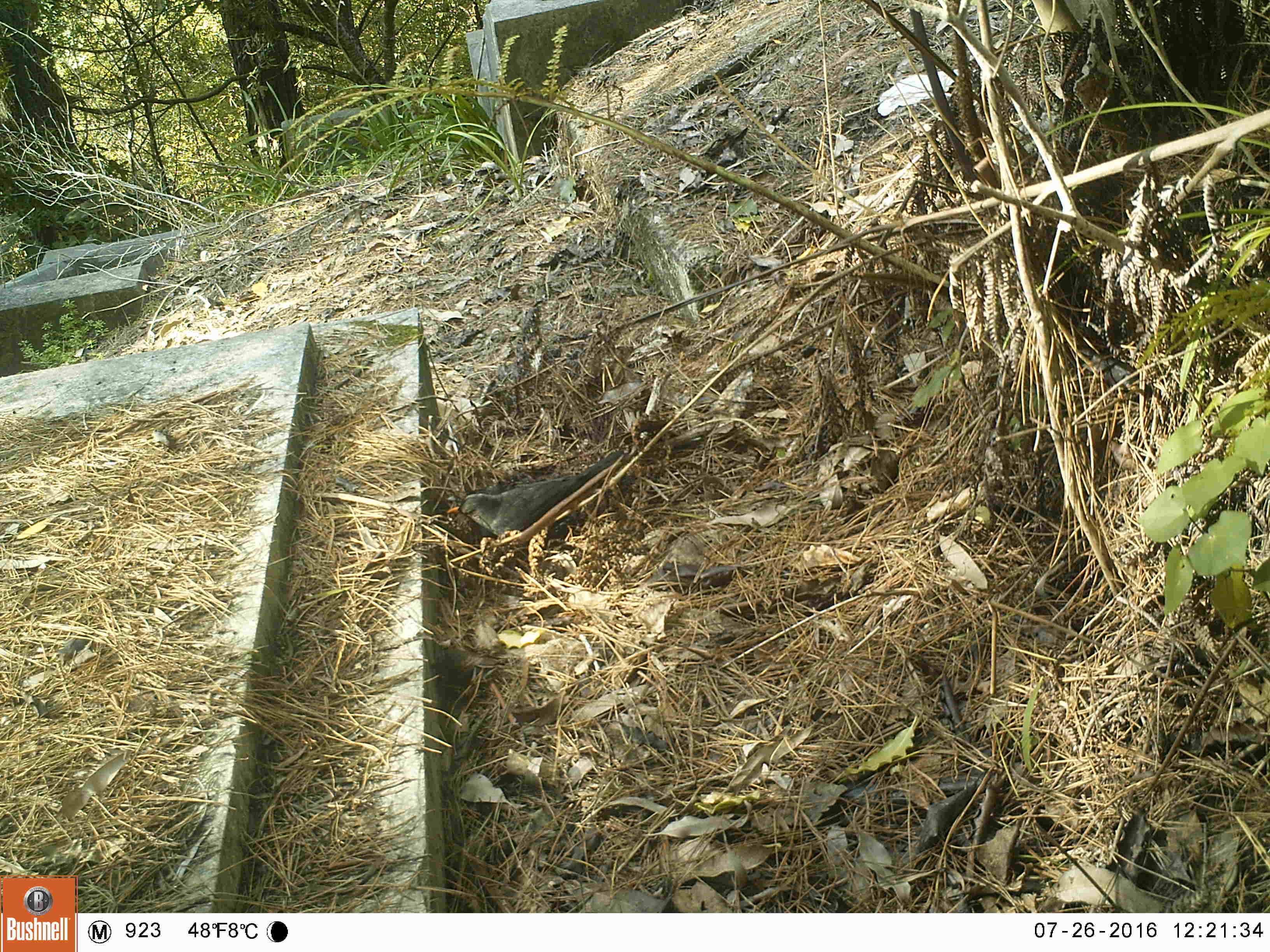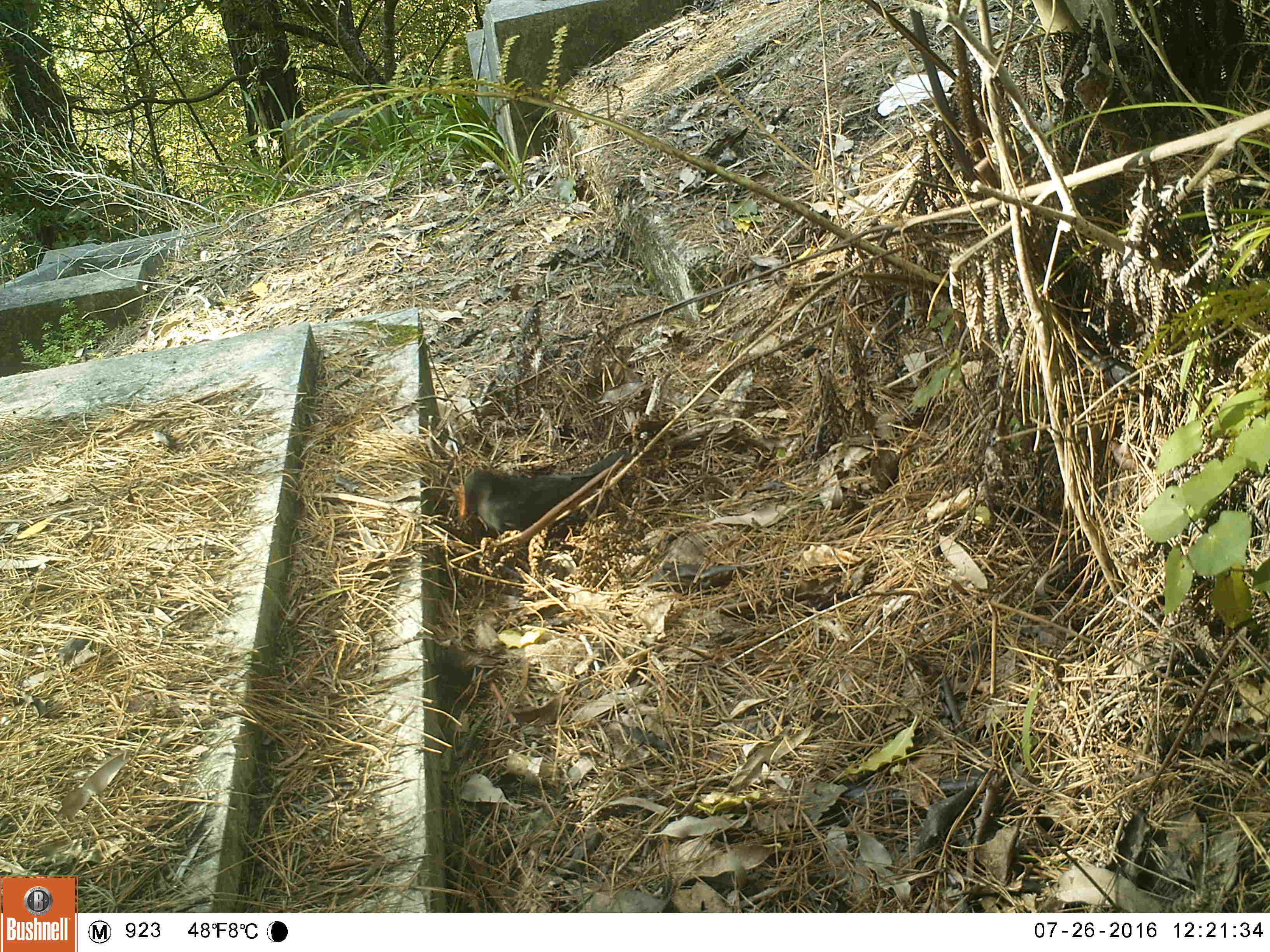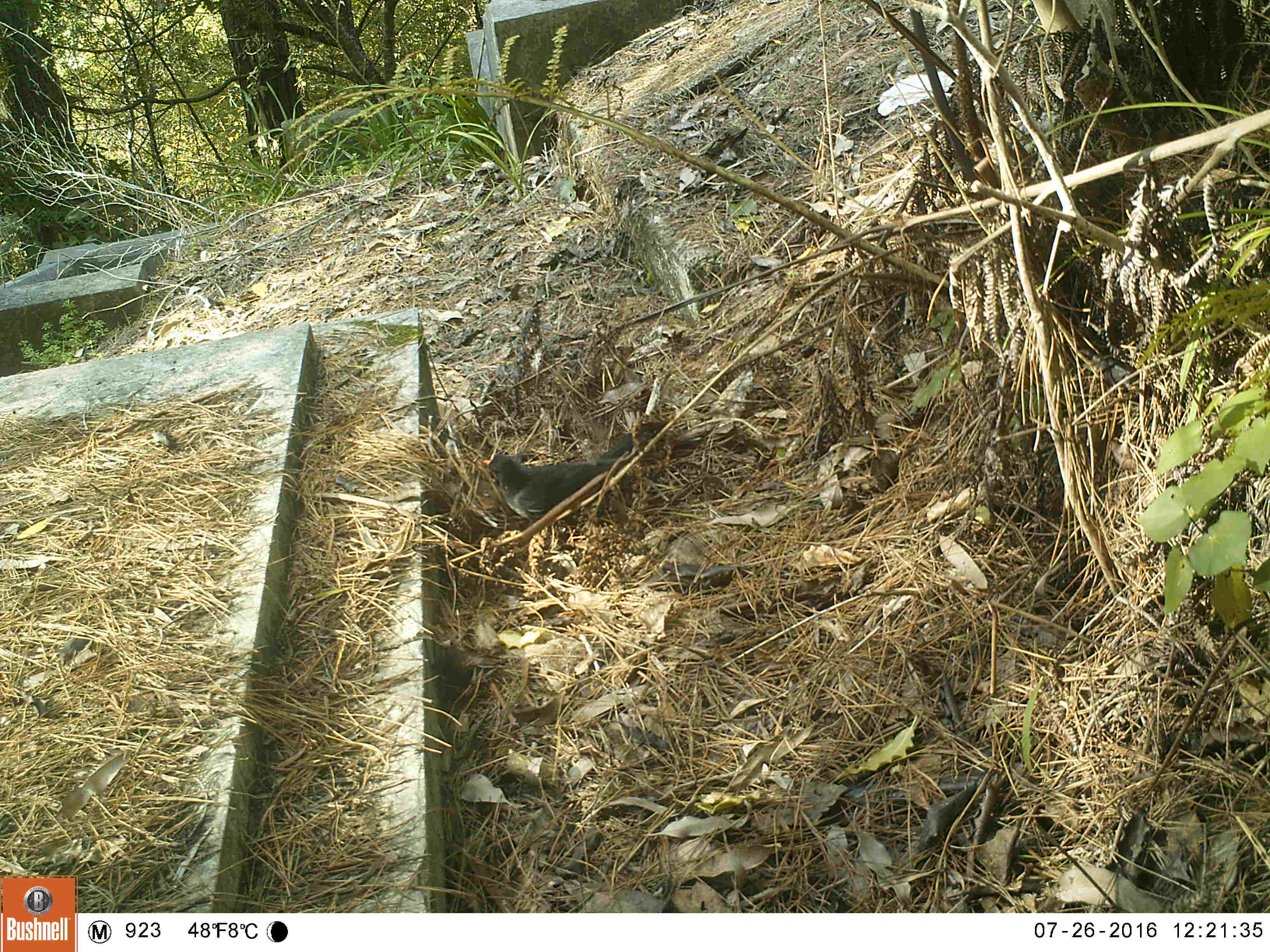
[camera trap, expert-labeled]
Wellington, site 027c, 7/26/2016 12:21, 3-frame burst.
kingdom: Animalia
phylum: Chordata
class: Aves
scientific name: Aves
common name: bird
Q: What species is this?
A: Bird (Aves).